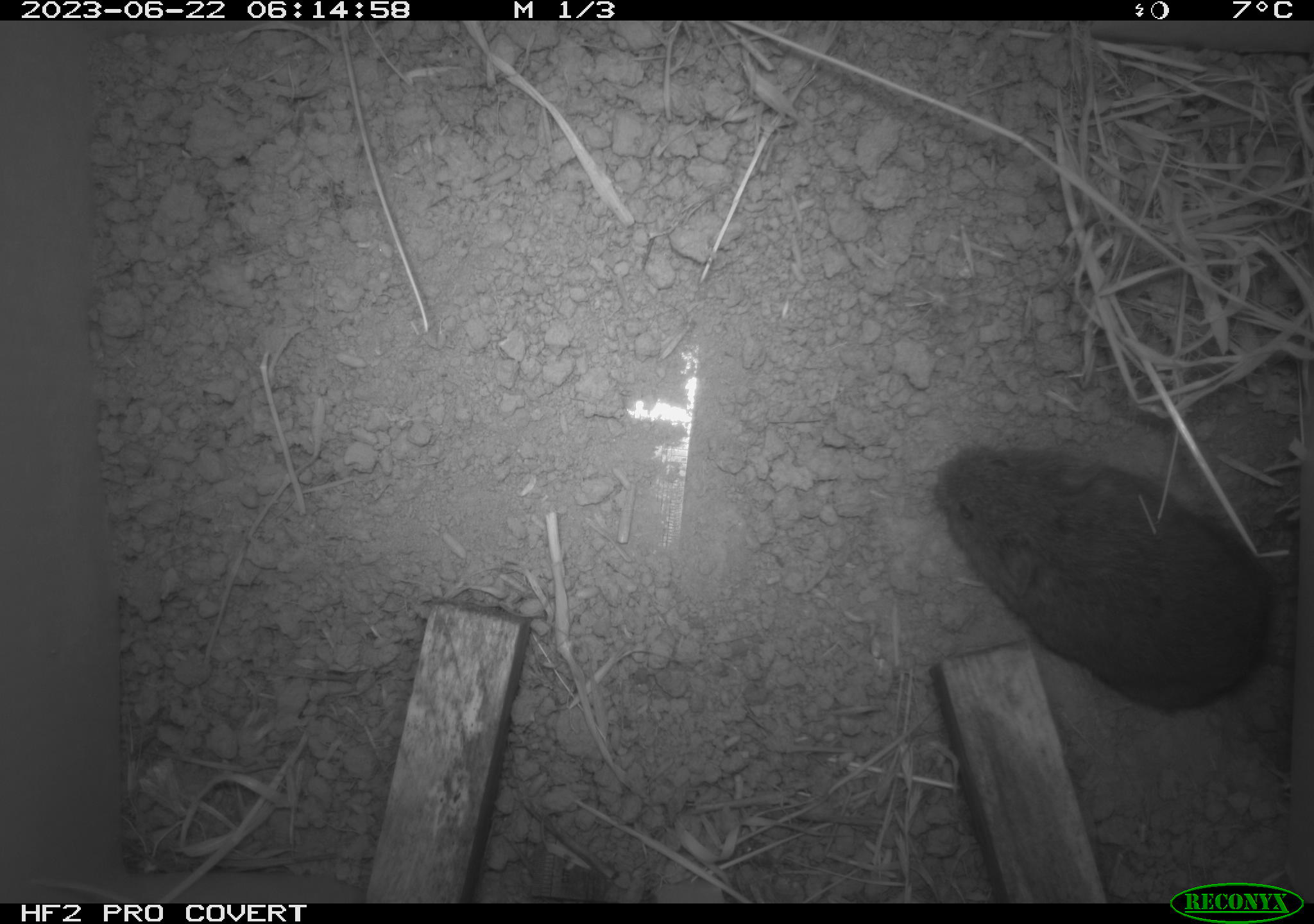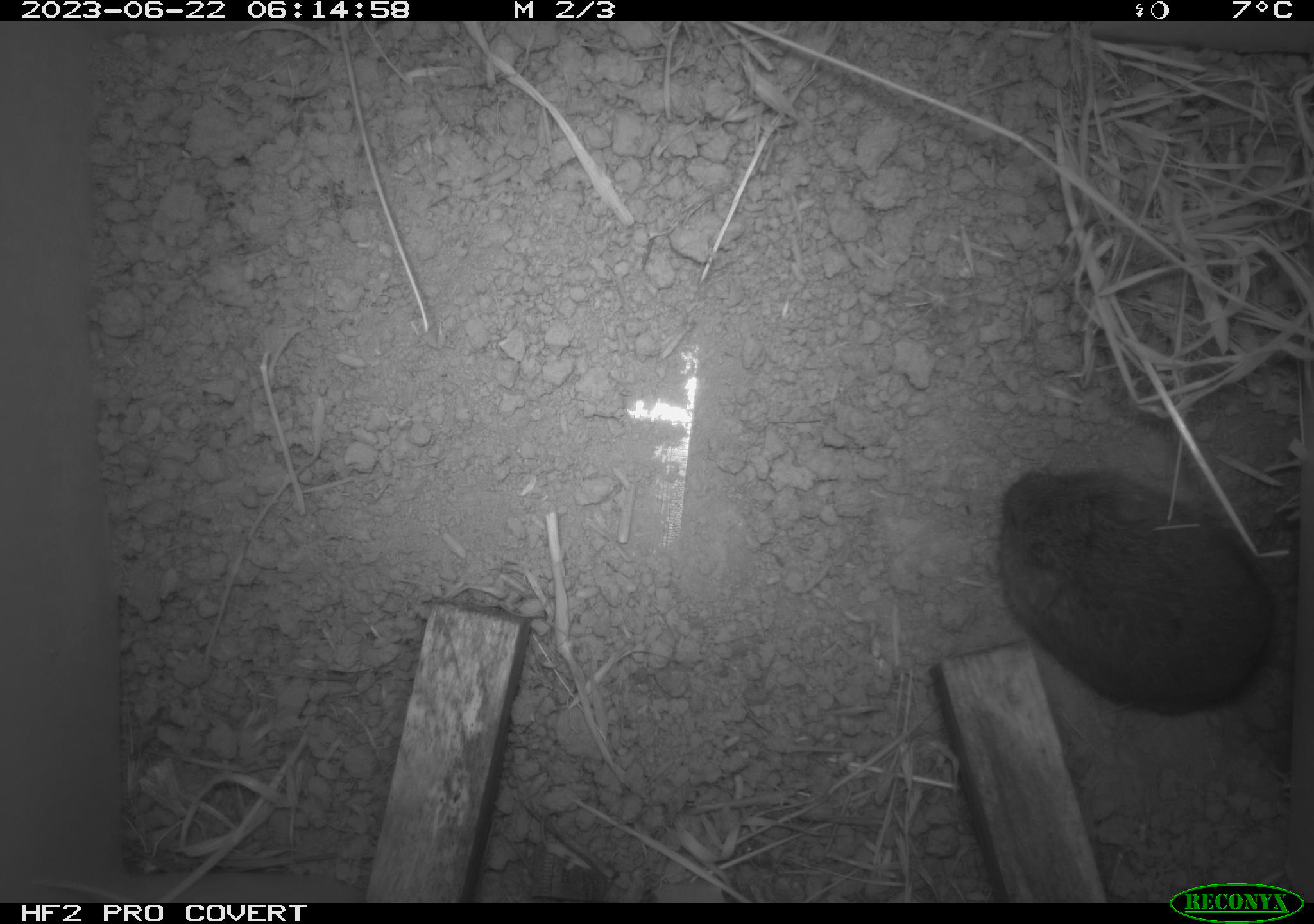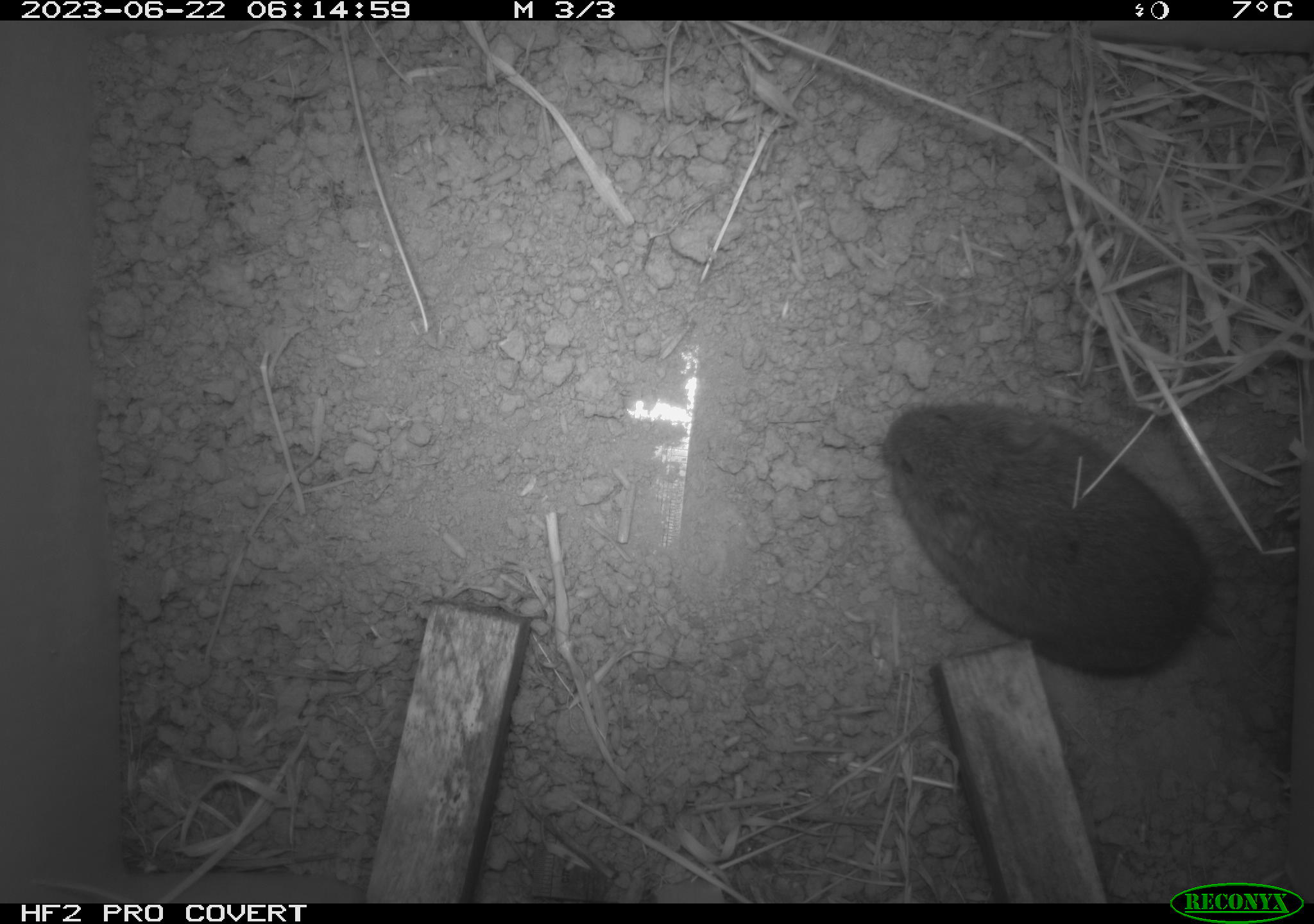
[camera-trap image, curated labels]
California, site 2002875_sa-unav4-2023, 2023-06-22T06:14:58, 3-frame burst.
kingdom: Animalia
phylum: Chordata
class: Mammalia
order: Rodentia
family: Cricetidae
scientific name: Arvicolinae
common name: voles, lemmings, and muskrats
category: arvicolinae subfamily